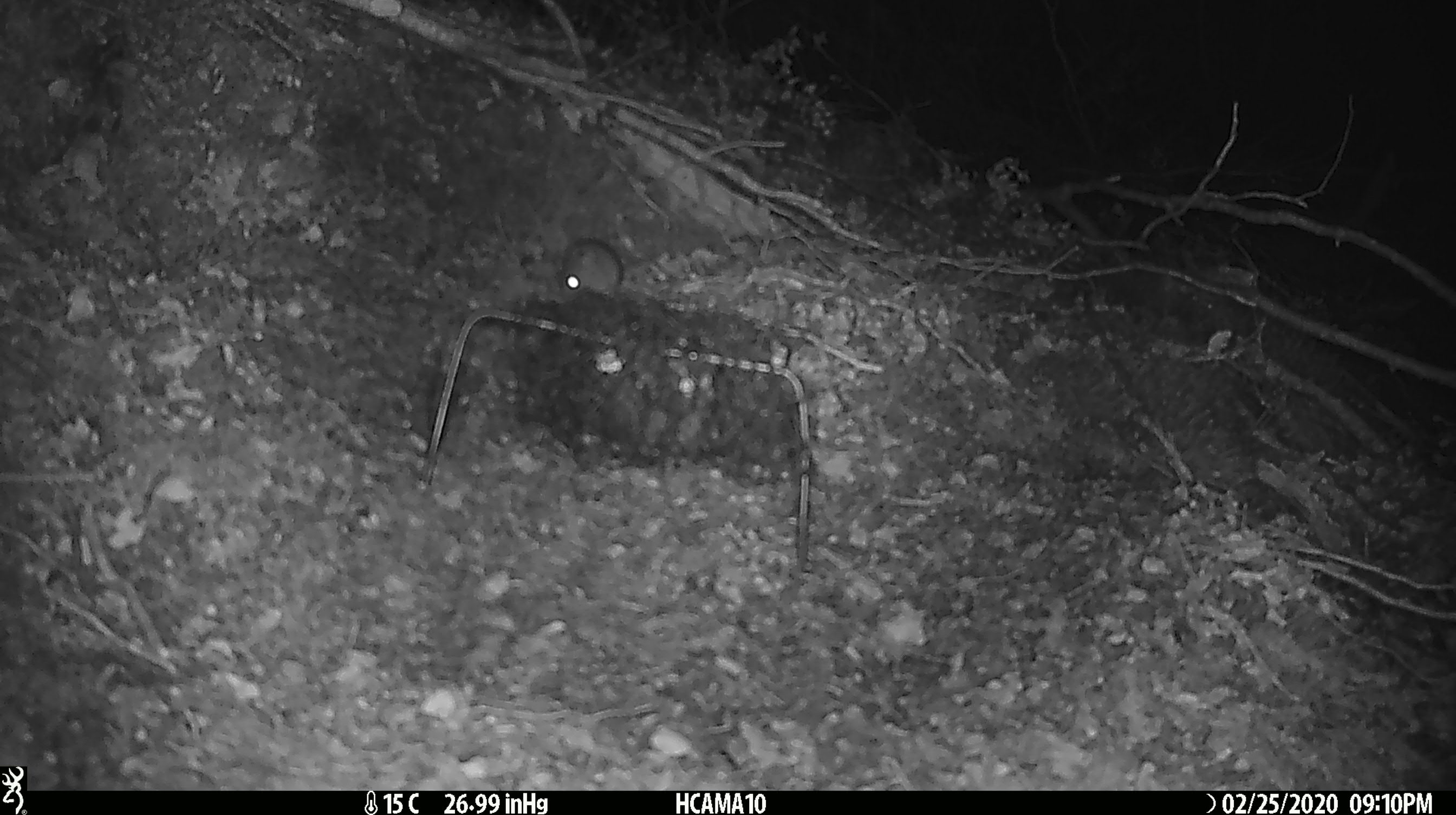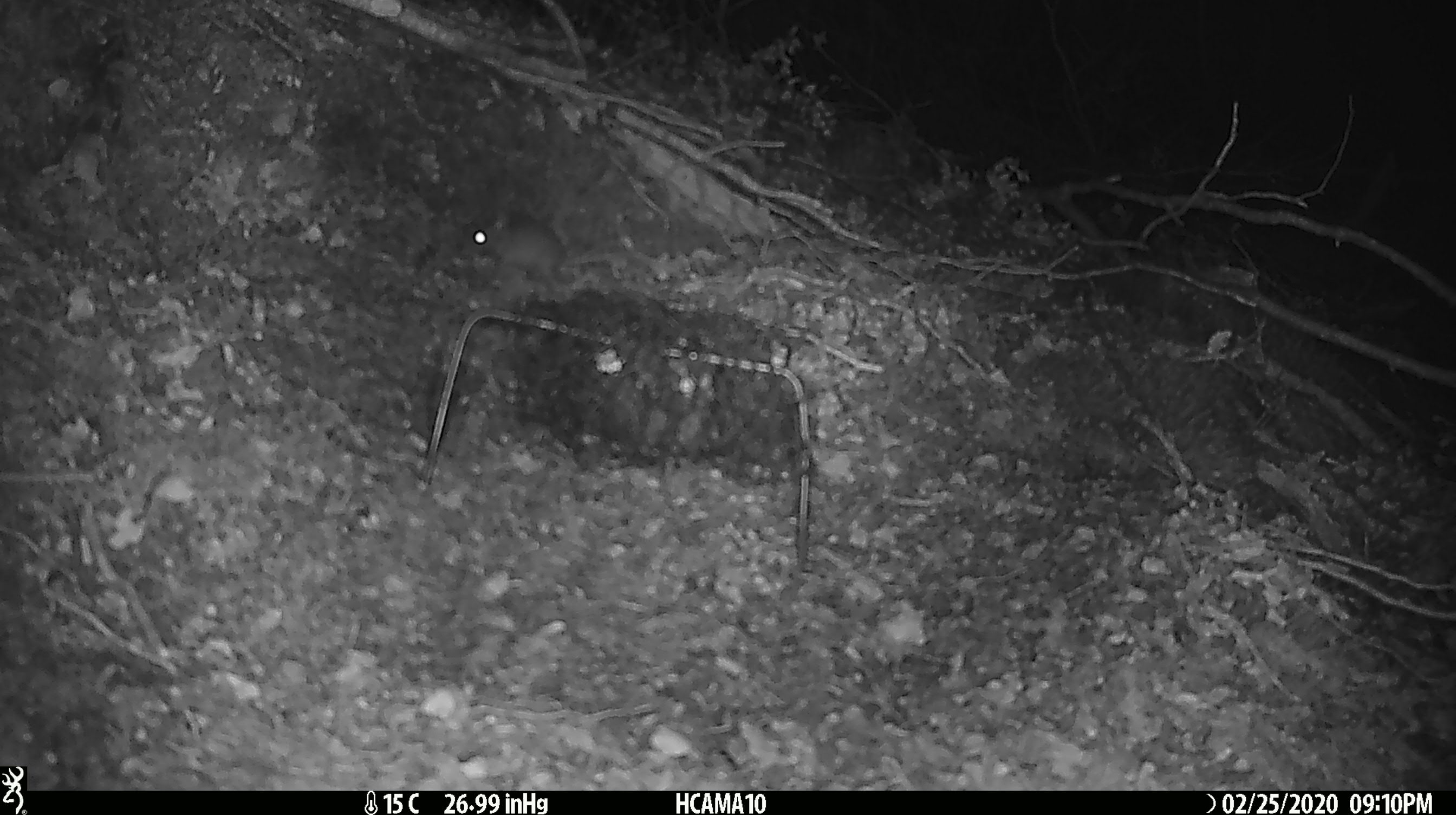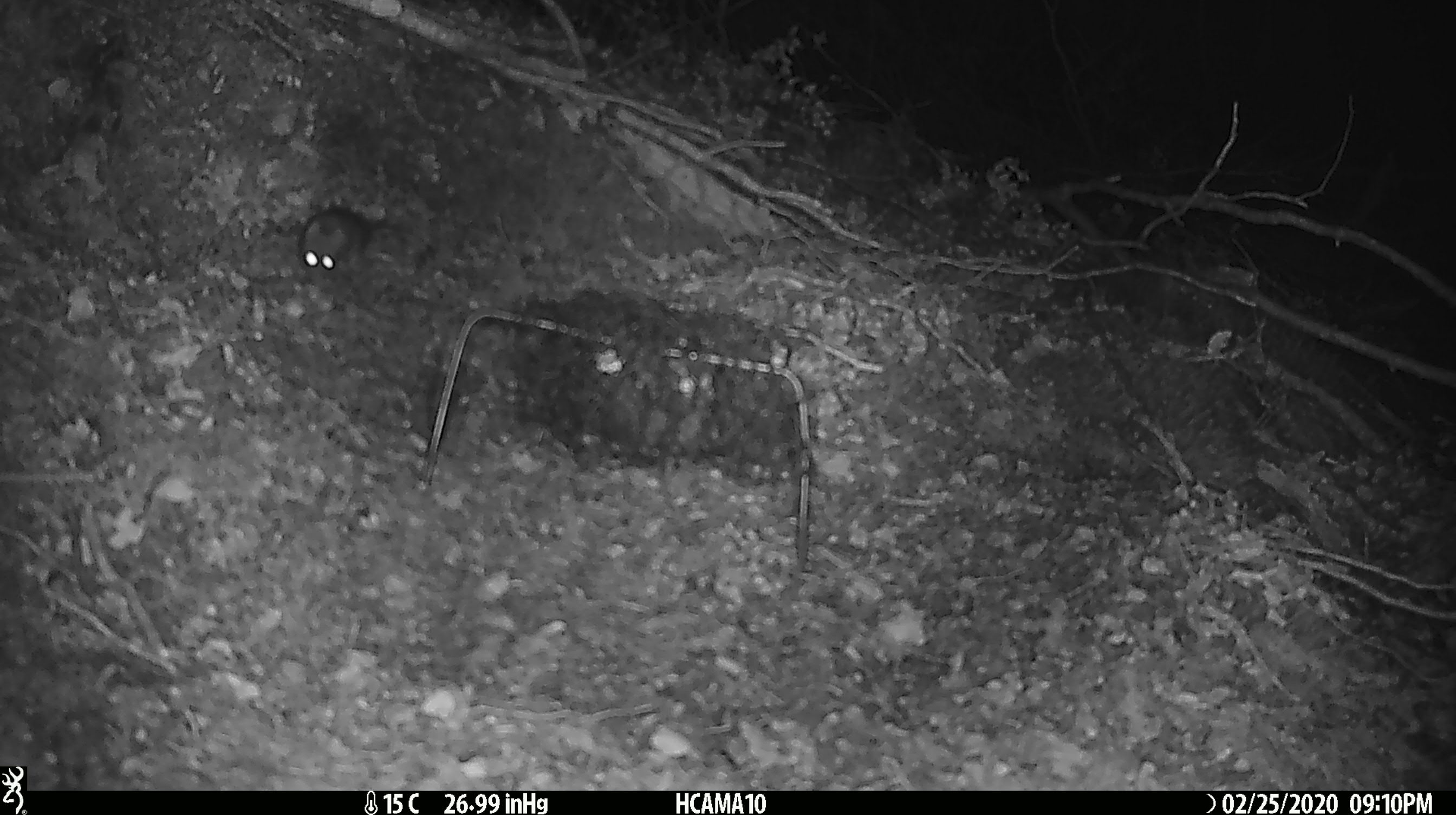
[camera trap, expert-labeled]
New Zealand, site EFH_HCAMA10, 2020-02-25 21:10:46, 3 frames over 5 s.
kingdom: Animalia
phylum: Chordata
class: Mammalia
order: Rodentia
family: Muridae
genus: Mus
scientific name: Mus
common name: mouse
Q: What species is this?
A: Mouse (Mus).